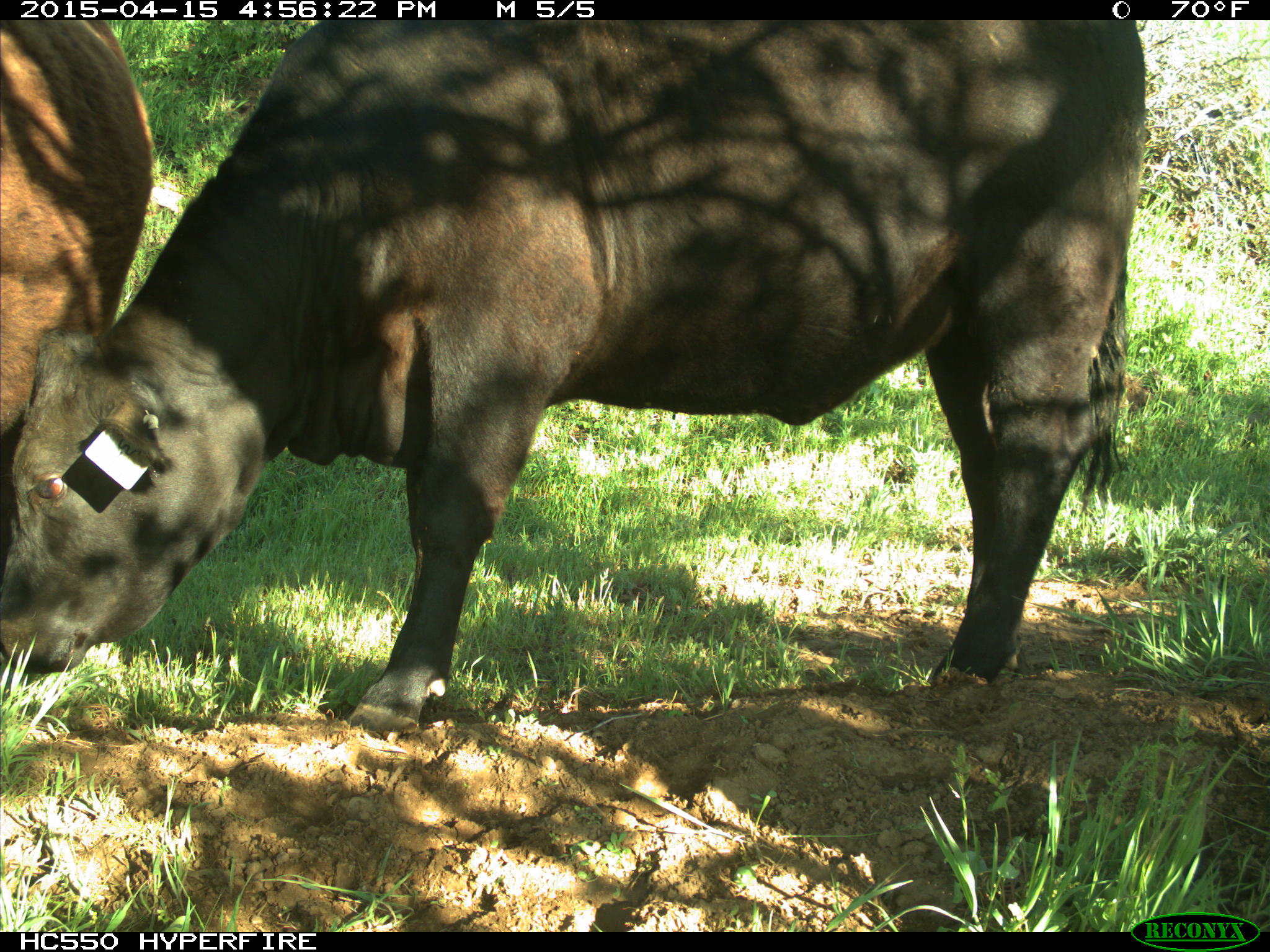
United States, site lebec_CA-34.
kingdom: Animalia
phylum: Chordata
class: Mammalia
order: Artiodactyla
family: Bovidae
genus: Bos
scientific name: Bos taurus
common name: domestic cow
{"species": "Bos taurus (domestic cow)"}